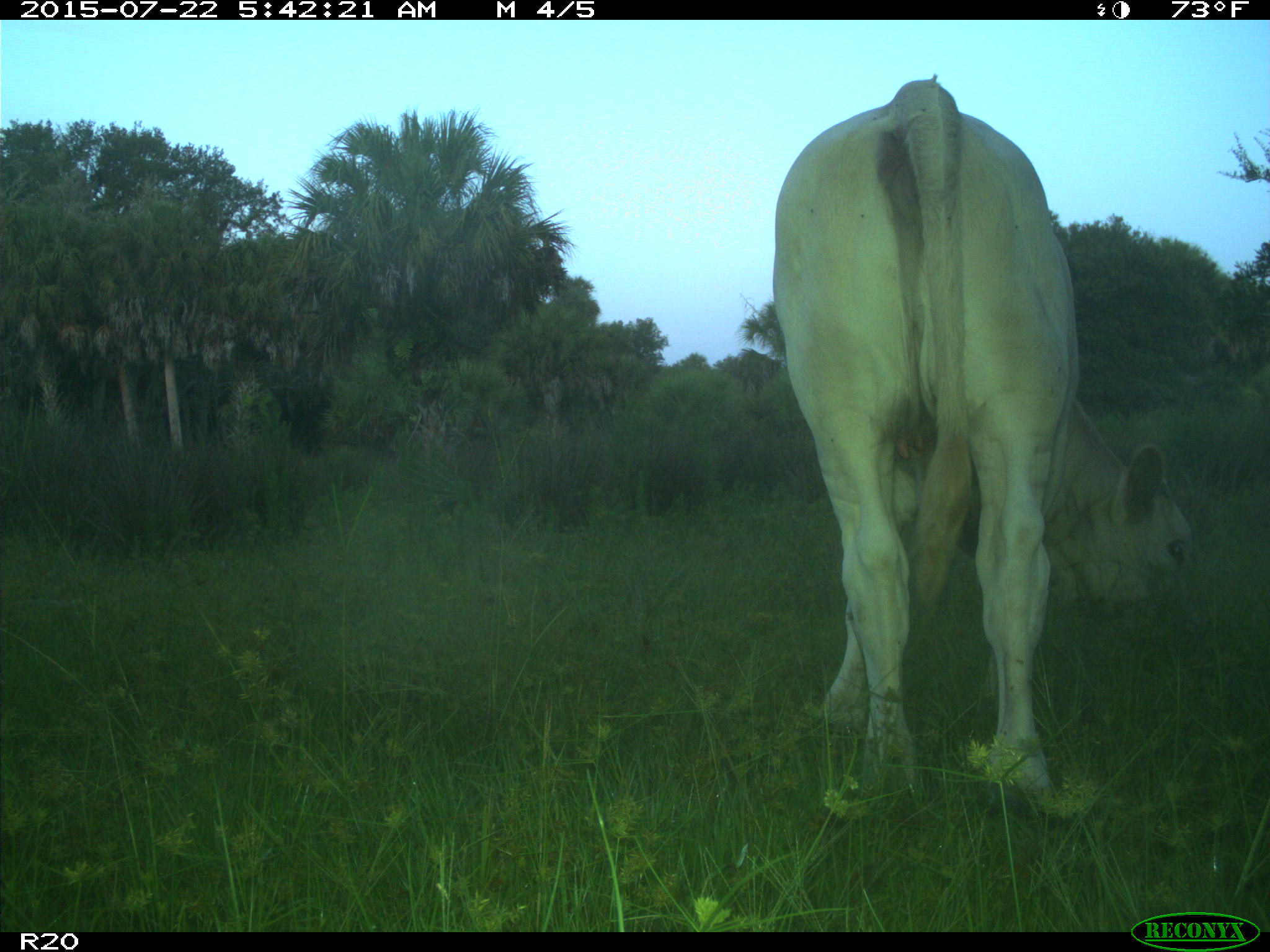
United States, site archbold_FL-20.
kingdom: Animalia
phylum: Chordata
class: Mammalia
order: Artiodactyla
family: Bovidae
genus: Bos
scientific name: Bos taurus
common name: domestic cow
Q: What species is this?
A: Bos taurus (domestic cow).